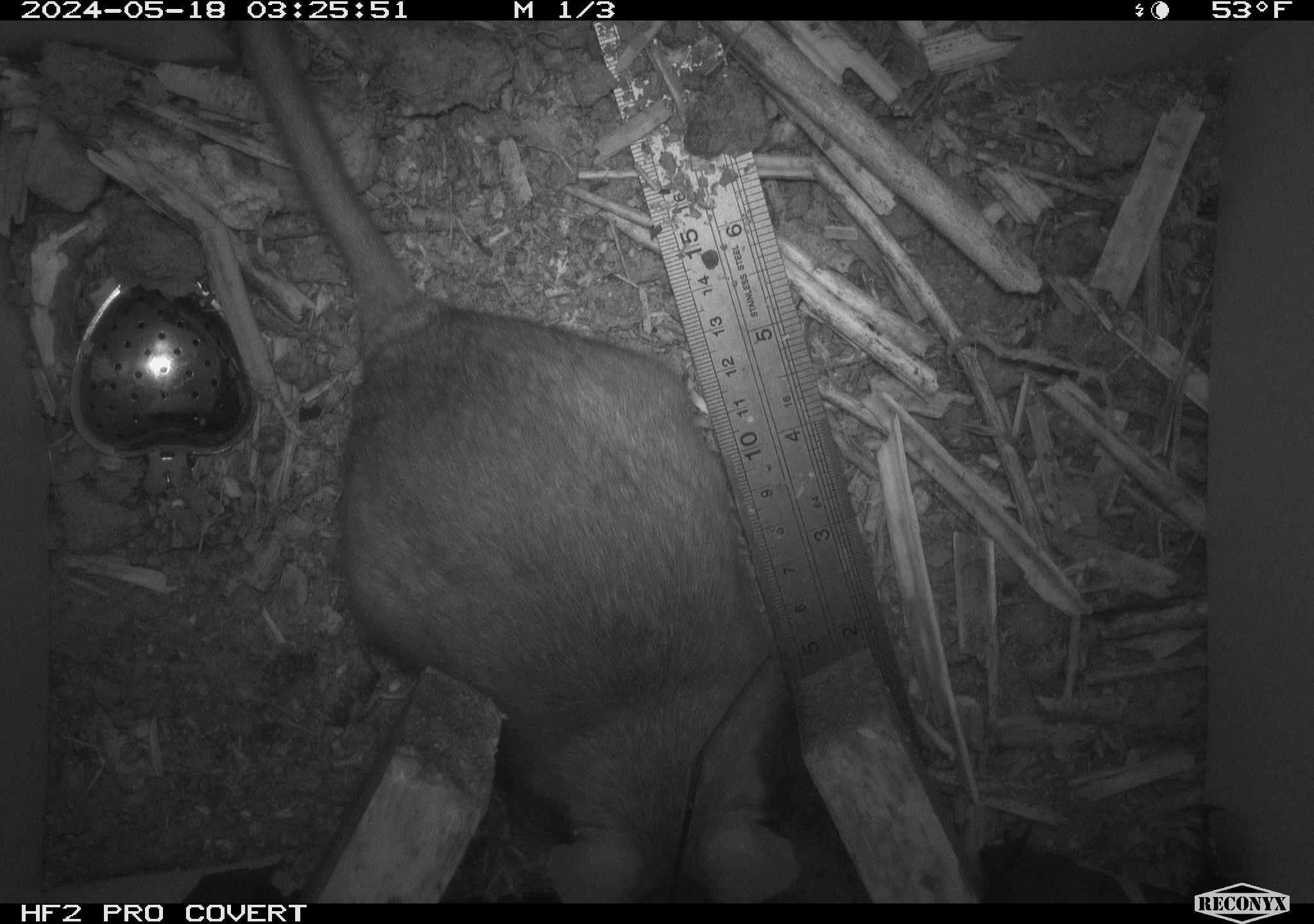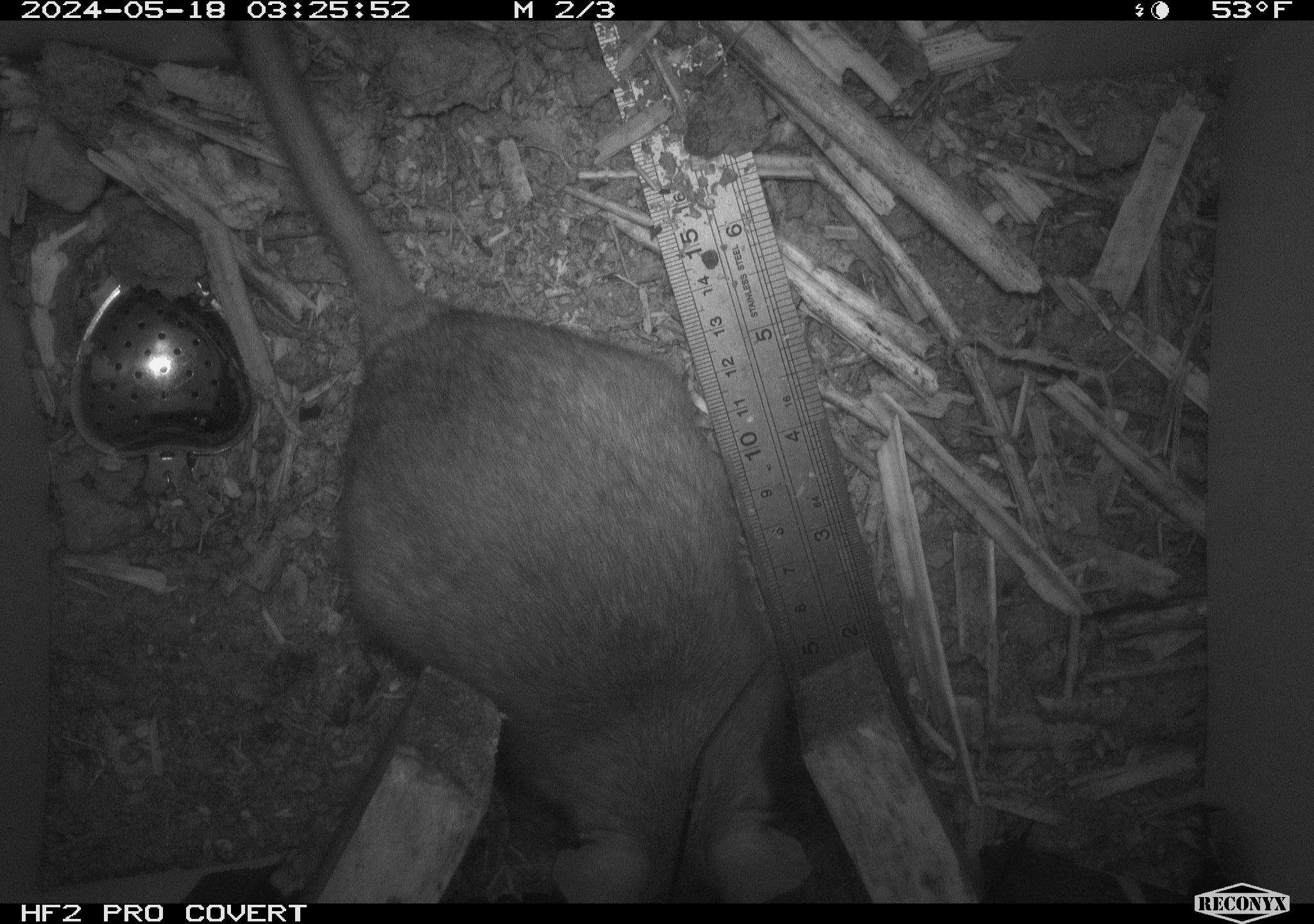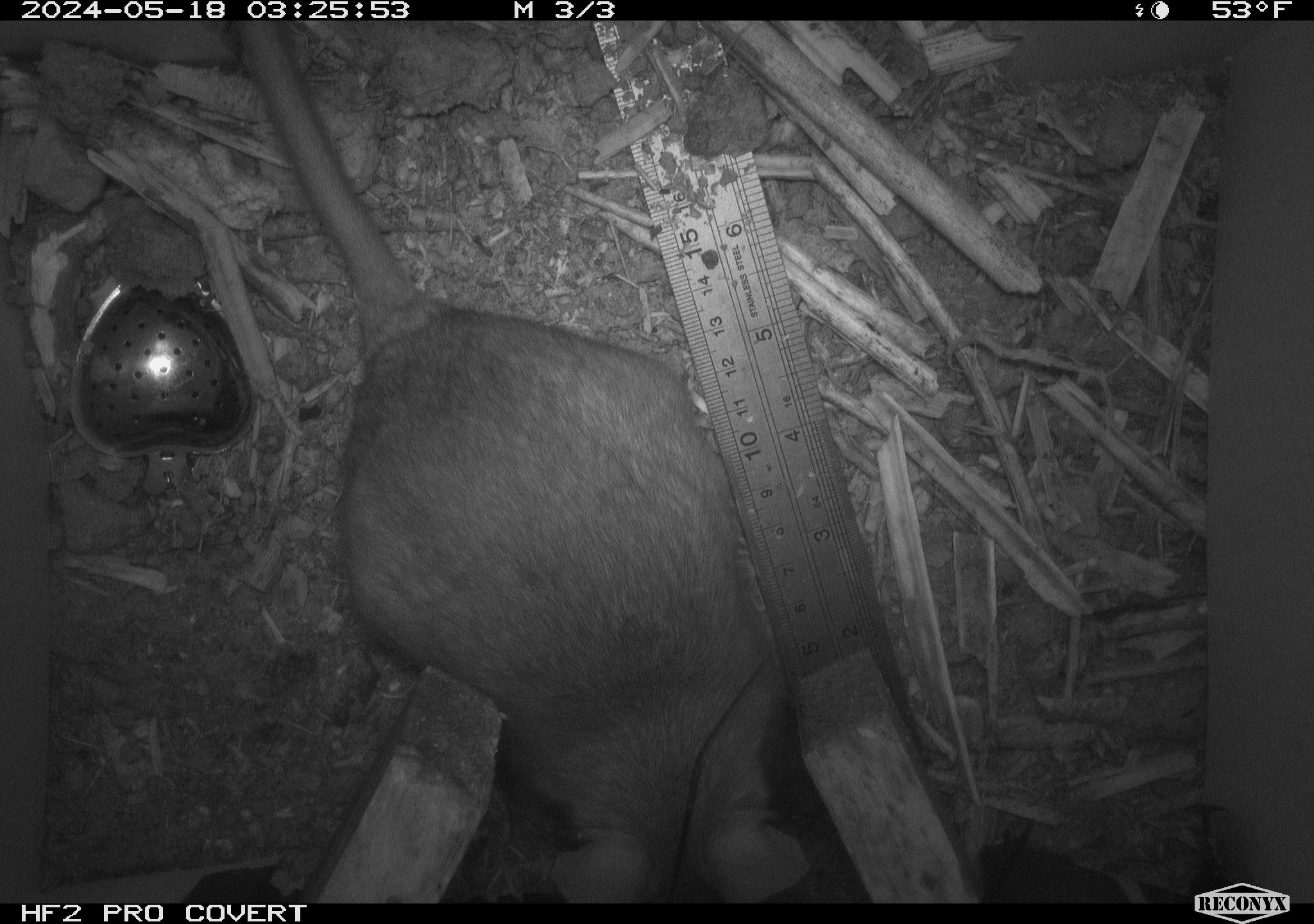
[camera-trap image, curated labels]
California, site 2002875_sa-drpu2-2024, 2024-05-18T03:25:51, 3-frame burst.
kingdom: Animalia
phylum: Chordata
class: Mammalia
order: Rodentia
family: Cricetidae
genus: Neotoma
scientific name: Neotoma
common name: pack rat or woodrat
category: neotoma species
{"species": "neotoma species (pack rat or woodrat) (Neotoma)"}